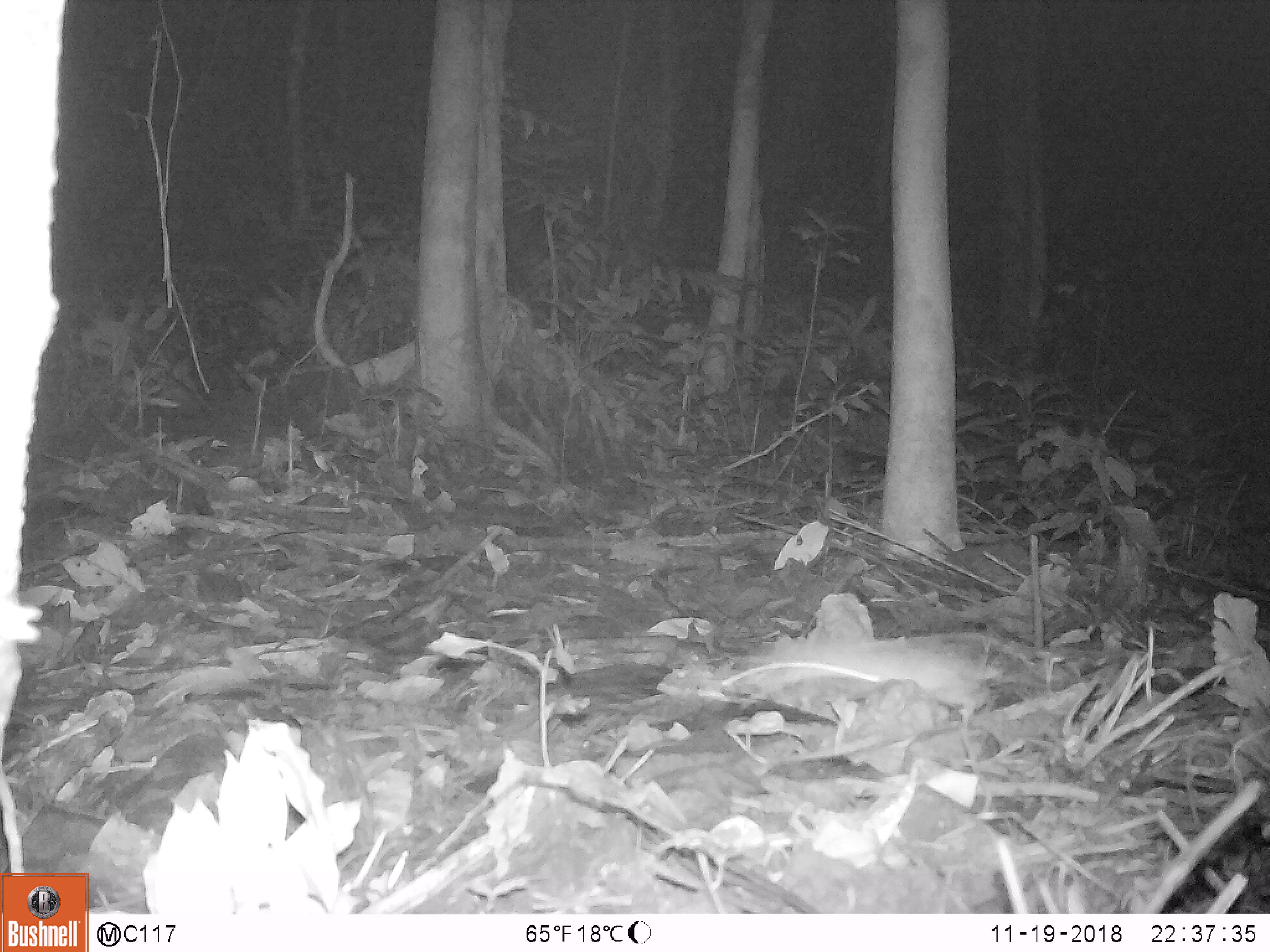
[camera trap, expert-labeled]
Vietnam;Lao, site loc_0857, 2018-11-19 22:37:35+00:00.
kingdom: Animalia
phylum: Chordata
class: Mammalia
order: Rodentia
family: Muridae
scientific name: Muridae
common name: old-world mice and rats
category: unidentified murid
Unidentified murid (old-world mice and rats) (Muridae). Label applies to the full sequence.